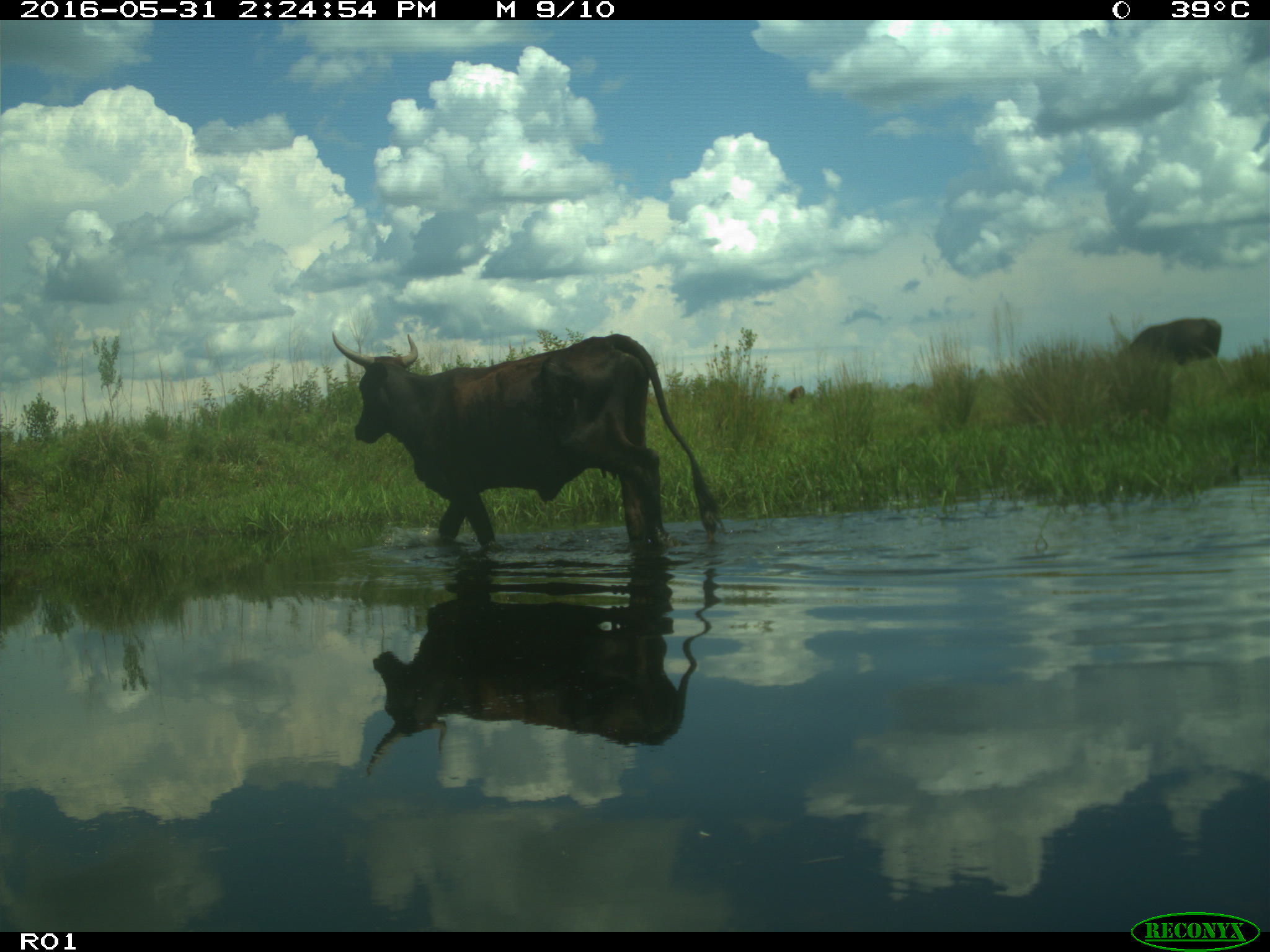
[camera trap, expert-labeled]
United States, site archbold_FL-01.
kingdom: Animalia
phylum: Chordata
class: Mammalia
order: Artiodactyla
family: Bovidae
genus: Bos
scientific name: Bos taurus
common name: domestic cow